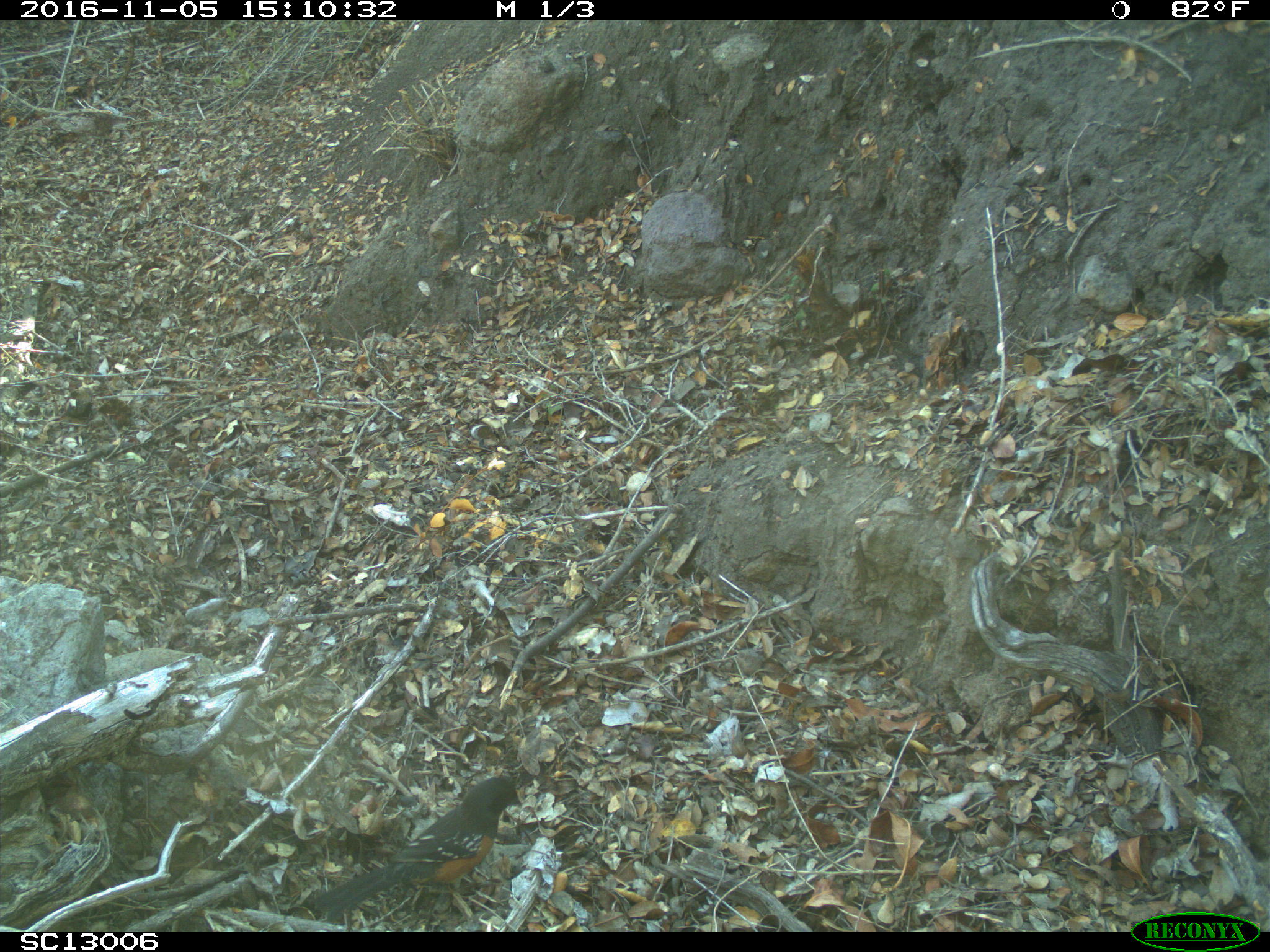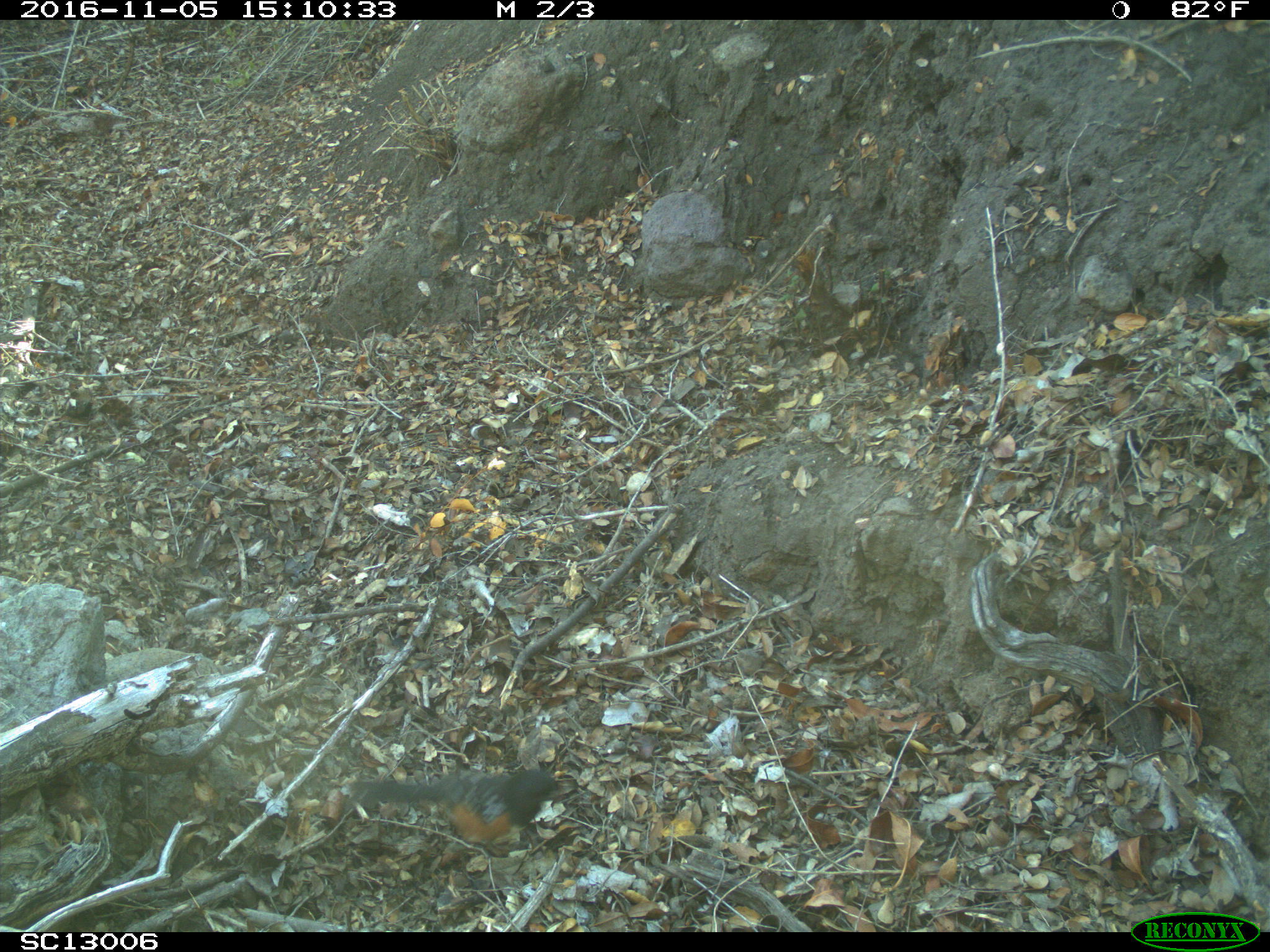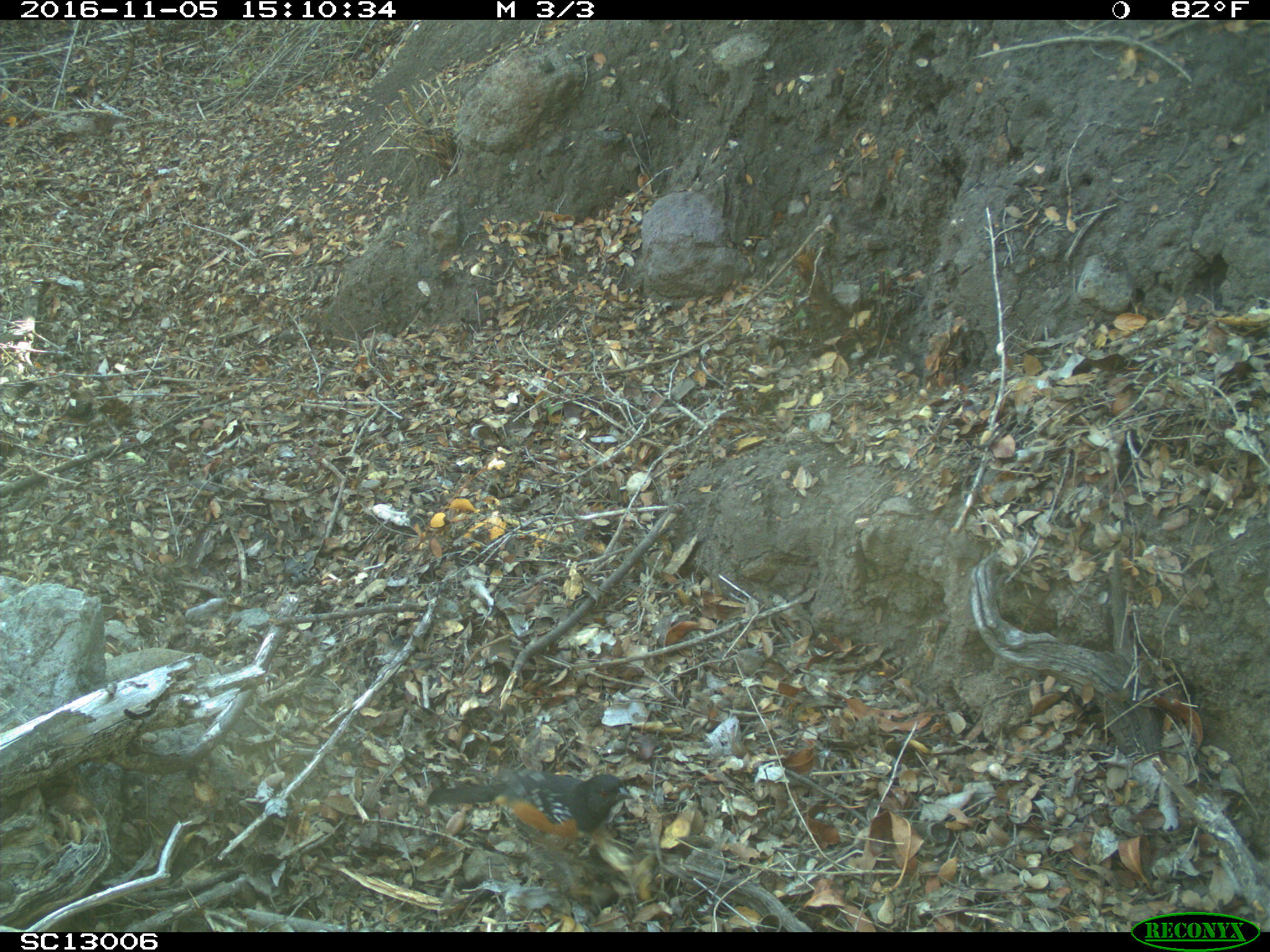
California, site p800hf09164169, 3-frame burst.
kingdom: Animalia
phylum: Chordata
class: Aves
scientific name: Aves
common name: bird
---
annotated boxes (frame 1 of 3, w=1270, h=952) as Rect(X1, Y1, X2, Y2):
bird: Rect(306, 775, 520, 922)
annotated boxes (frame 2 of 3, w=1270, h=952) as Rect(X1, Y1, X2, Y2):
bird: Rect(348, 766, 559, 904)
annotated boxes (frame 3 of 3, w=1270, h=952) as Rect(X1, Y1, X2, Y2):
bird: Rect(426, 769, 633, 858)